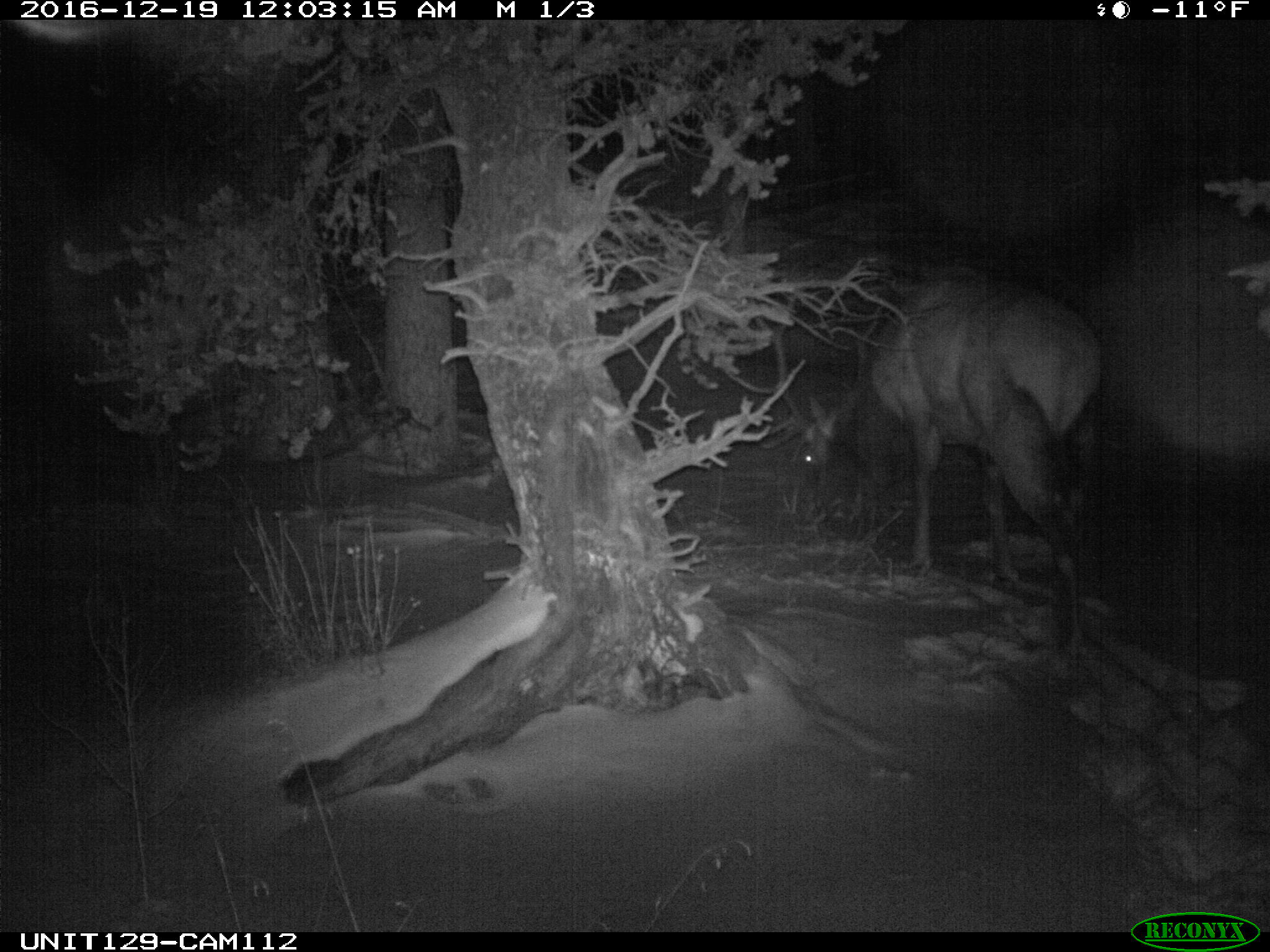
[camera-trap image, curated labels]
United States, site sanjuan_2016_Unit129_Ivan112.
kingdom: Animalia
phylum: Chordata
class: Mammalia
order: Artiodactyla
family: Cervidae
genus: Cervus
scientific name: Cervus elaphus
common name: red deer